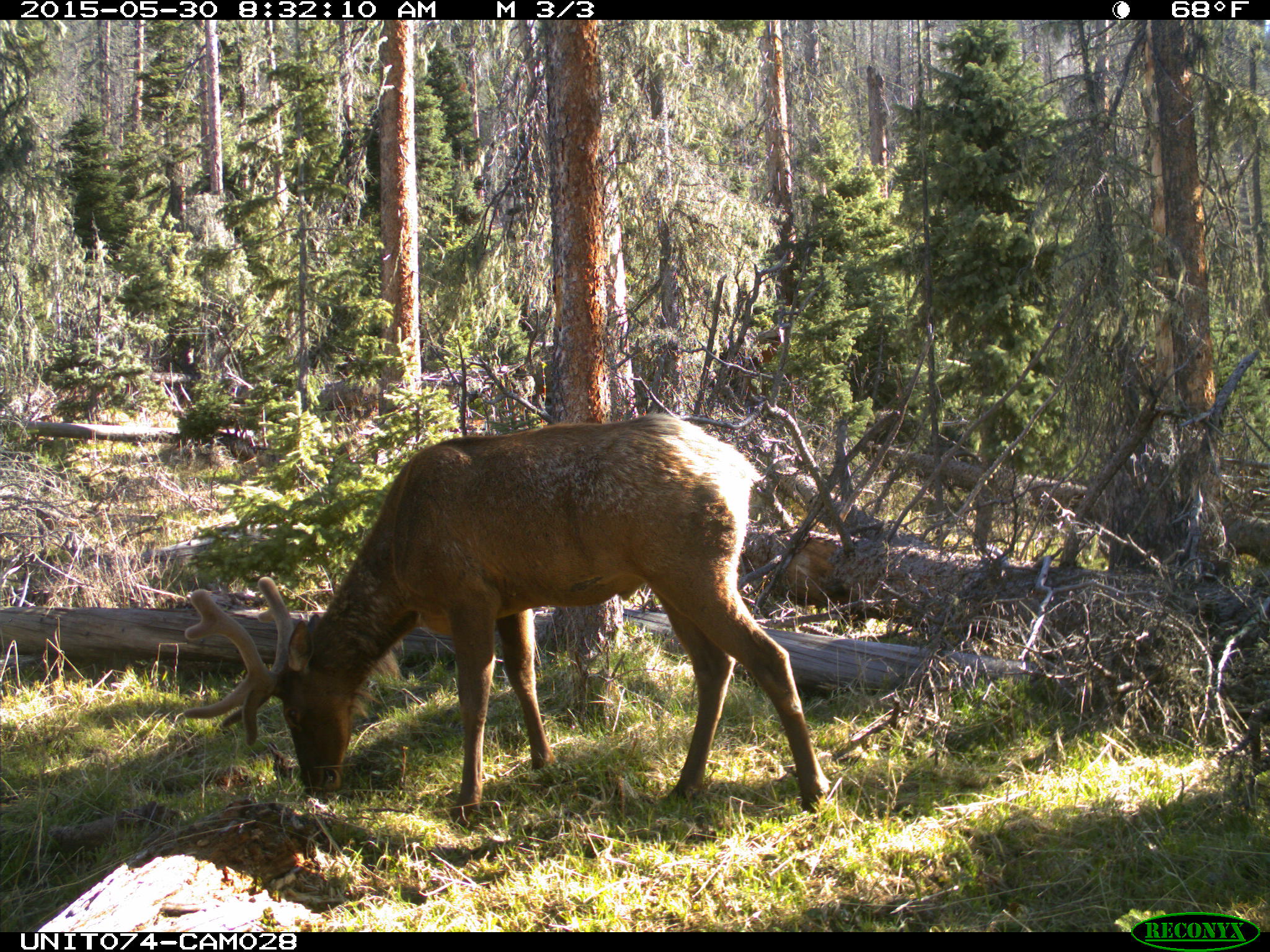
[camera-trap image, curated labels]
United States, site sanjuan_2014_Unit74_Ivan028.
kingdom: Animalia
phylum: Chordata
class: Mammalia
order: Artiodactyla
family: Cervidae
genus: Cervus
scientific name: Cervus elaphus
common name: red deer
Cervus elaphus (red deer).